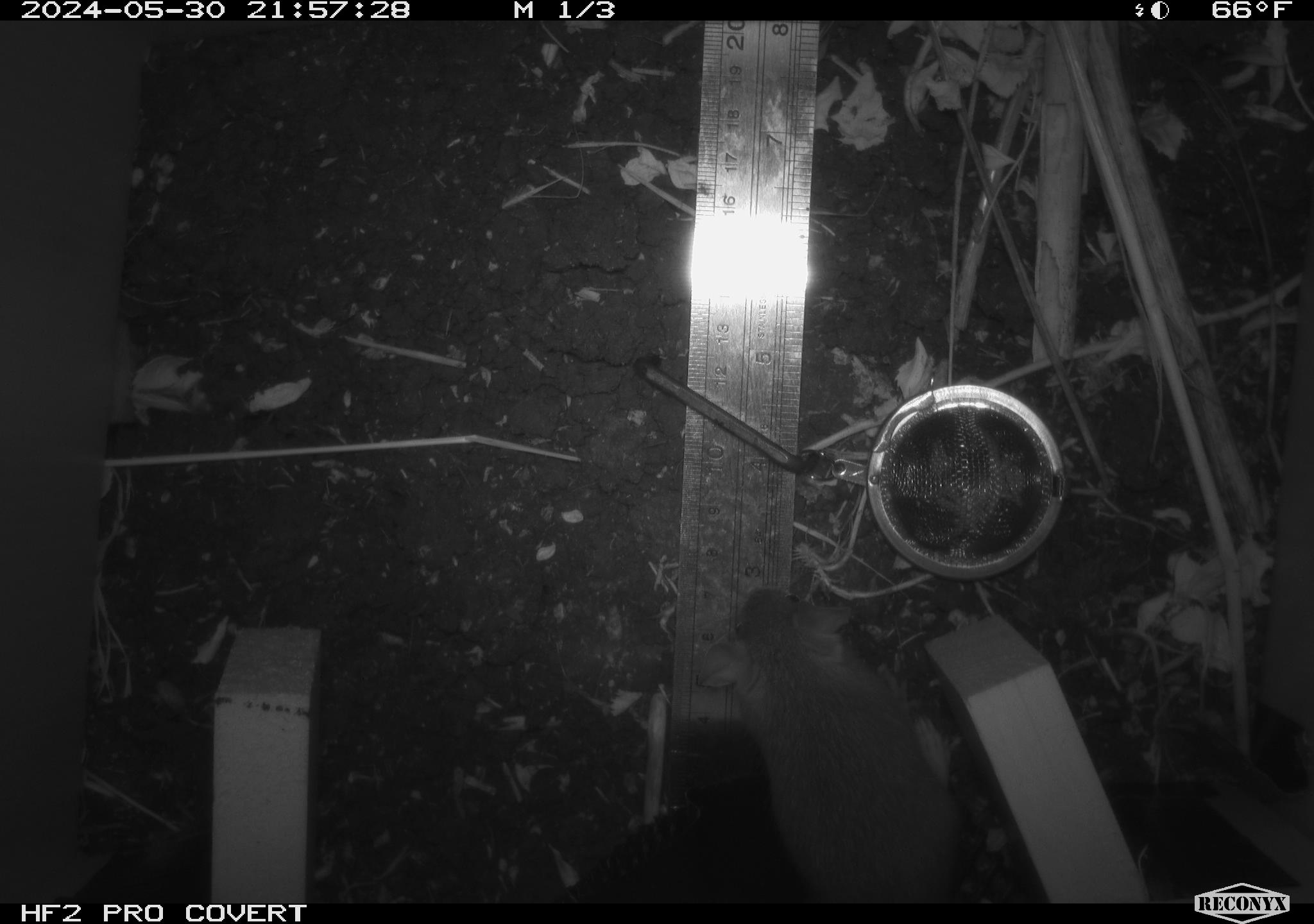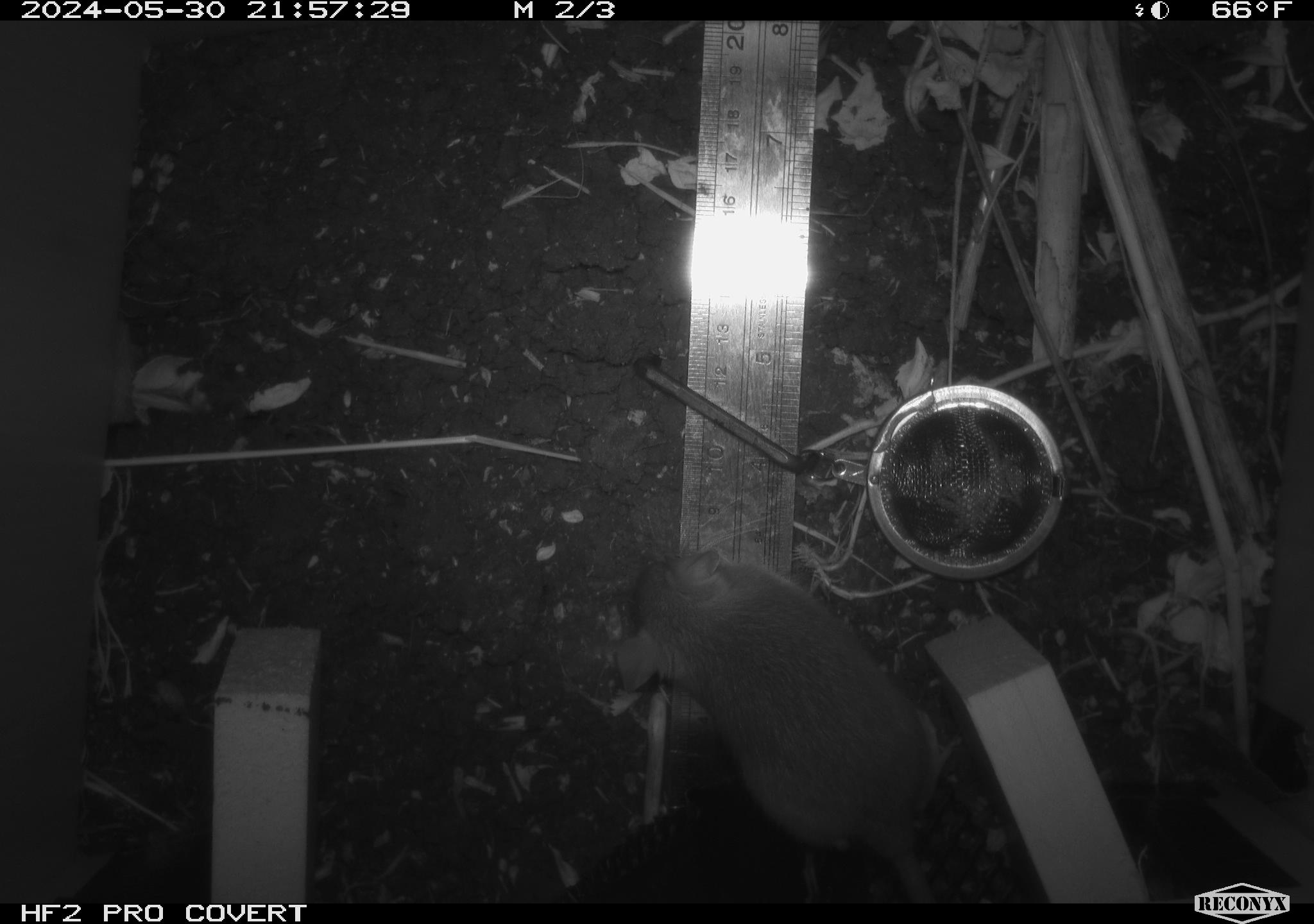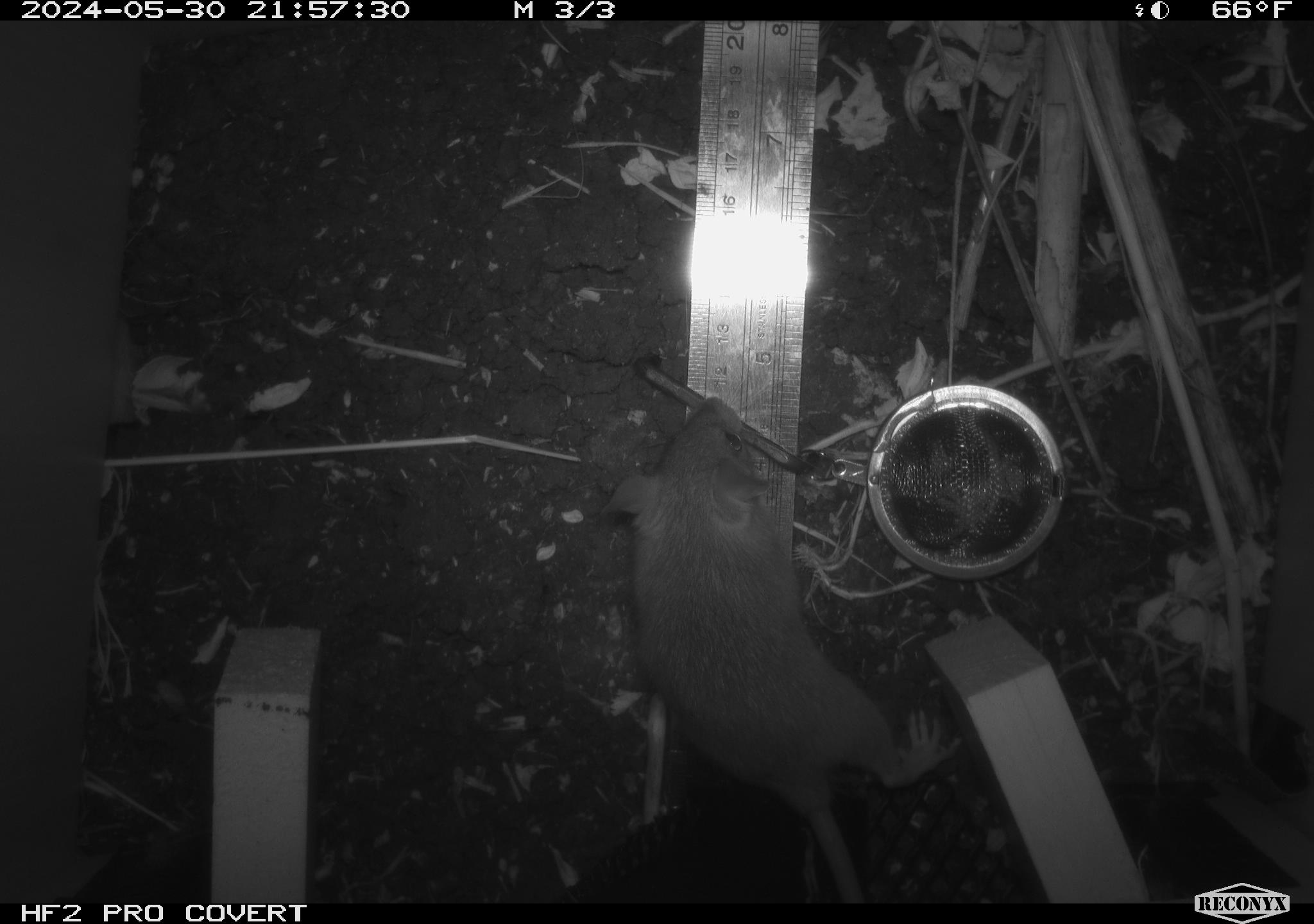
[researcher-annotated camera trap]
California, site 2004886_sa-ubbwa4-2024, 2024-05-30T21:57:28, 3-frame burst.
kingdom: Animalia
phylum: Chordata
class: Mammalia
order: Rodentia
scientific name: Rodentia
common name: woodrat or rat or mouse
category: woodrat or rat or mouse species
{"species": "woodrat or rat or mouse species (woodrat or rat or mouse) (Rodentia)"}